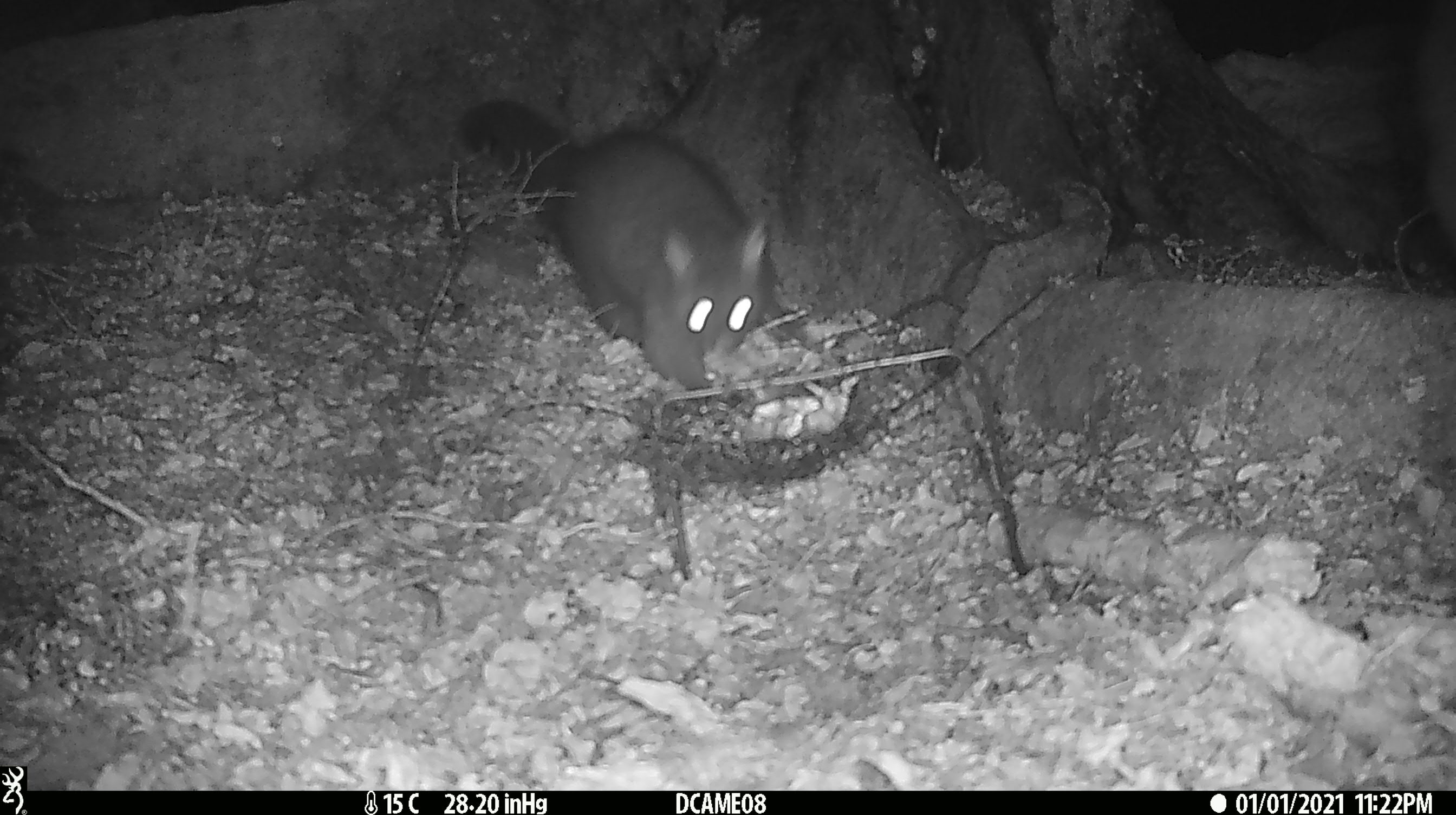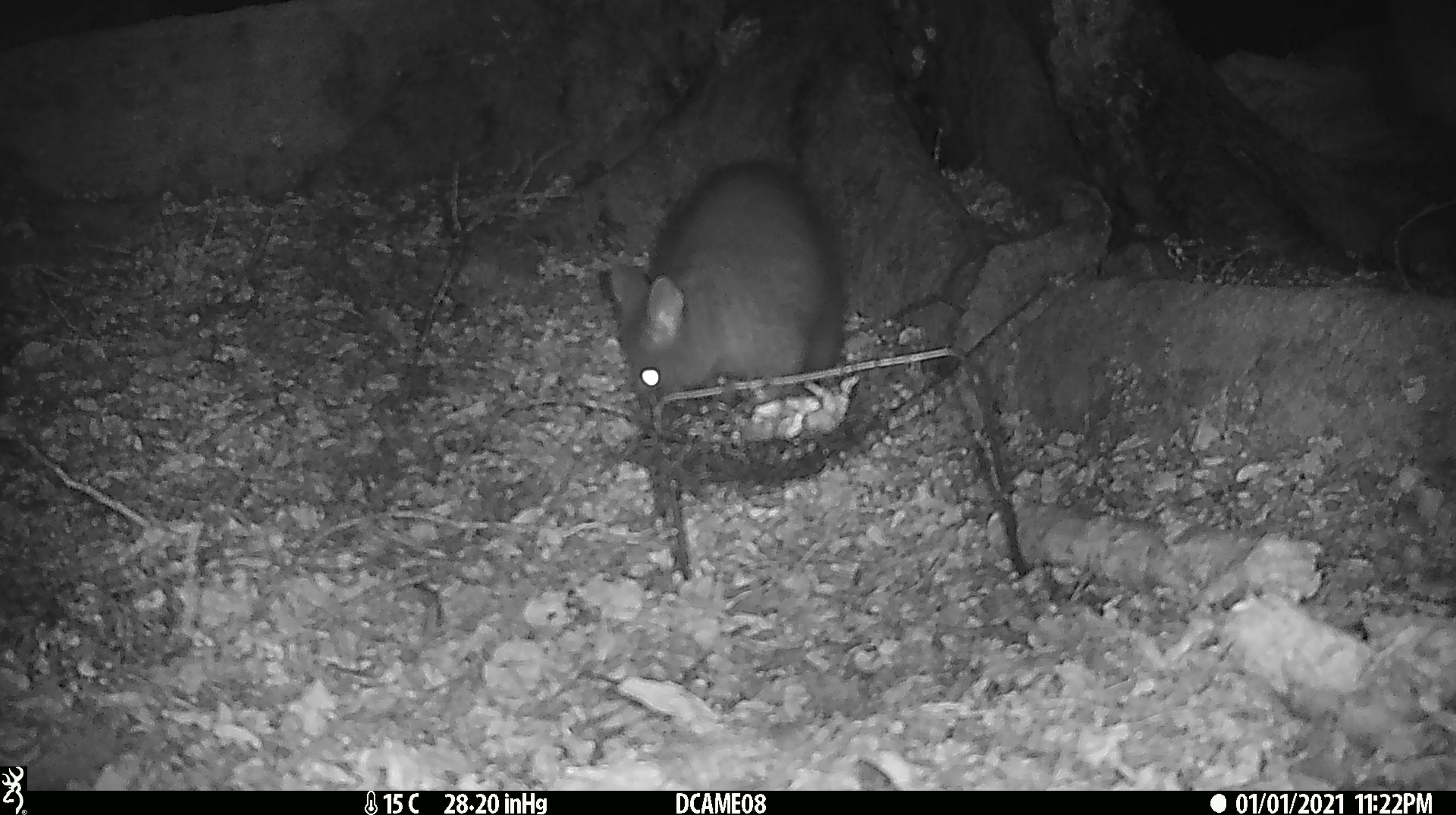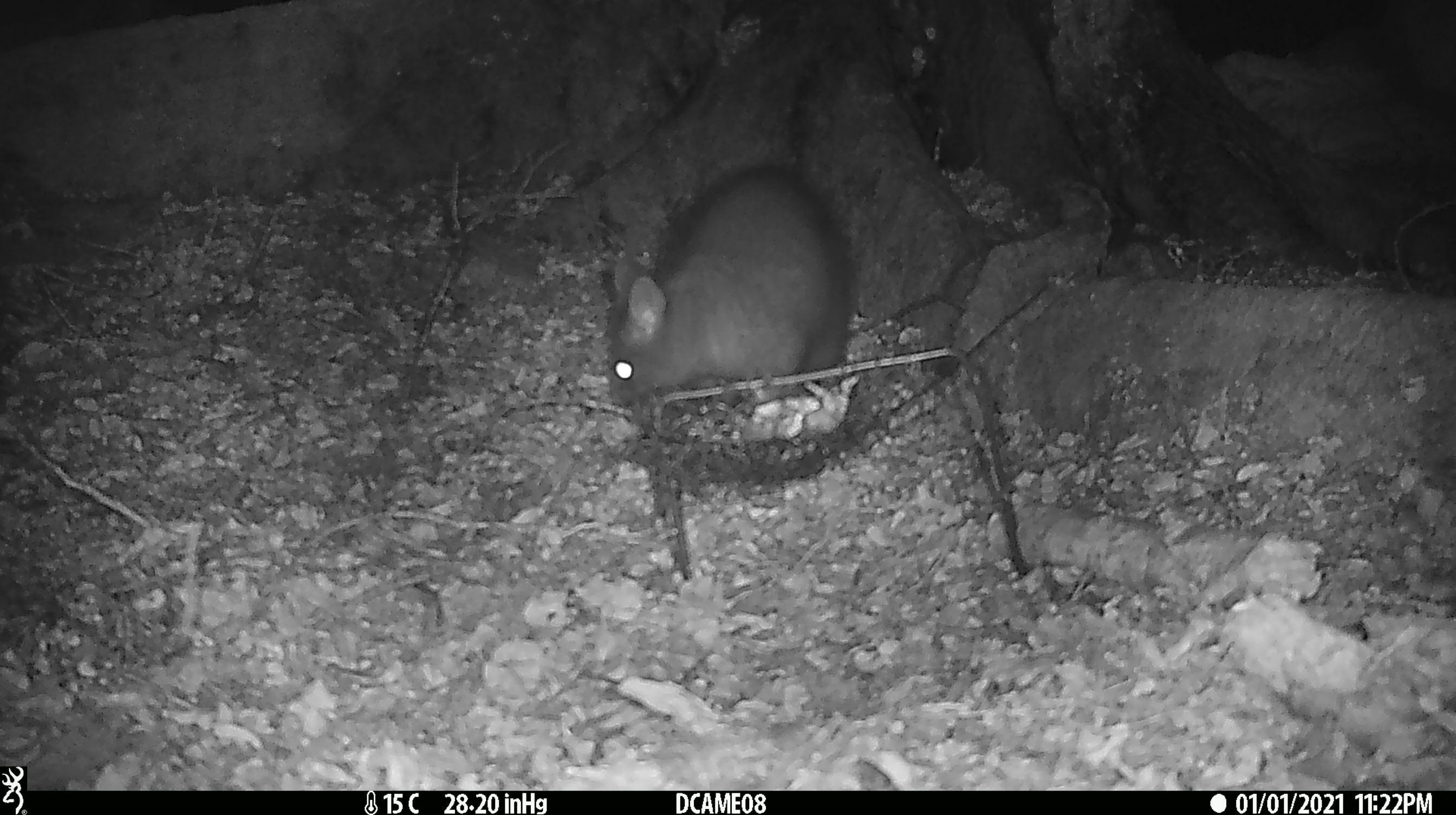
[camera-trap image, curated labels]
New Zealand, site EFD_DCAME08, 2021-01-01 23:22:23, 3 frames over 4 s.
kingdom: Animalia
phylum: Chordata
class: Mammalia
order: Diprotodontia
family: Phalangeridae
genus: Trichosurus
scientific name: Trichosurus vulpecula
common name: common brushtail possum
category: possum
Possum (common brushtail possum) (Trichosurus vulpecula).